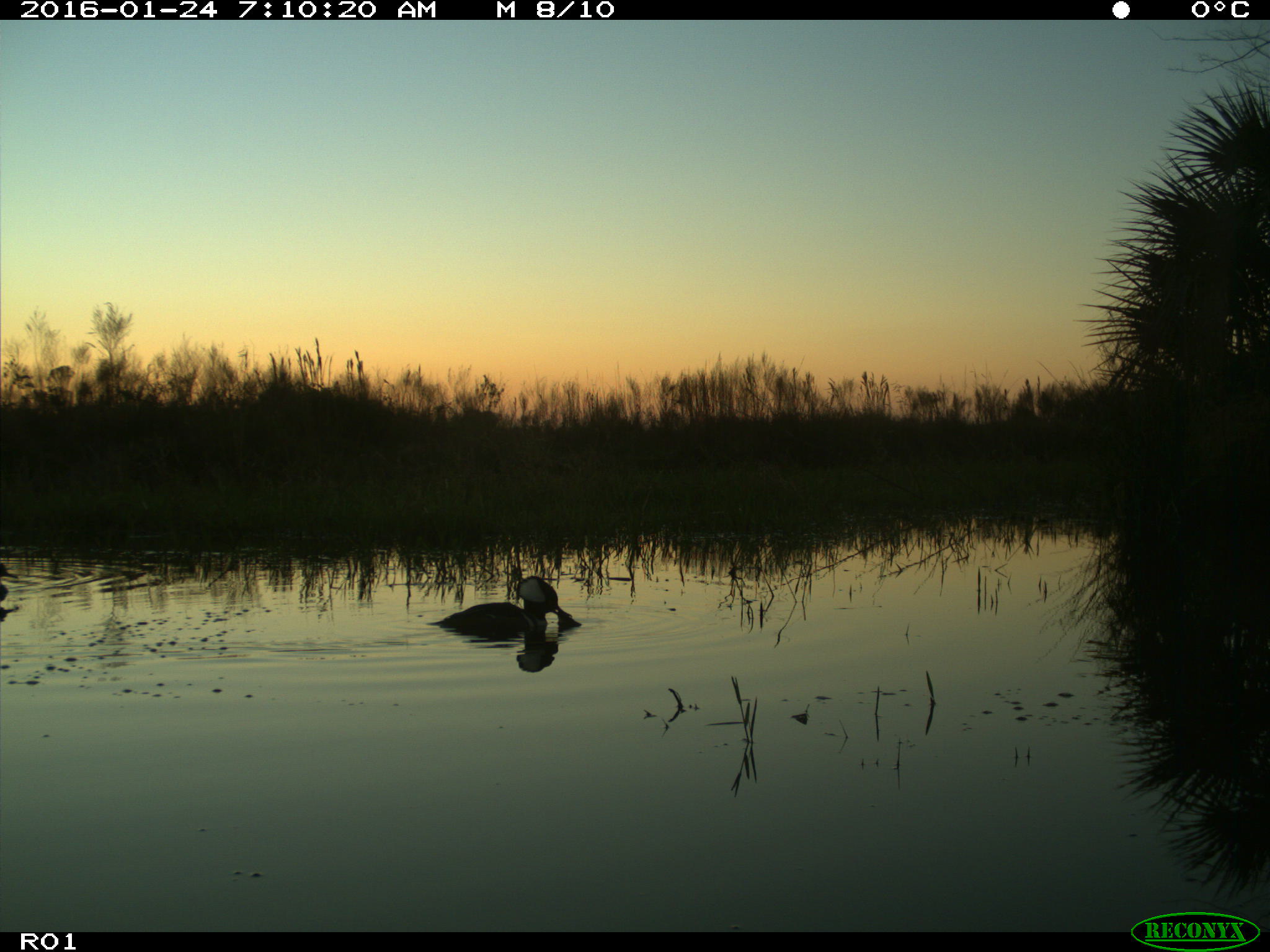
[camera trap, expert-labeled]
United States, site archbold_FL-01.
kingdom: Animalia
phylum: Chordata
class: Aves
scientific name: Aves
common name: birds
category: unidentified bird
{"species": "unidentified bird (birds) (Aves)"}